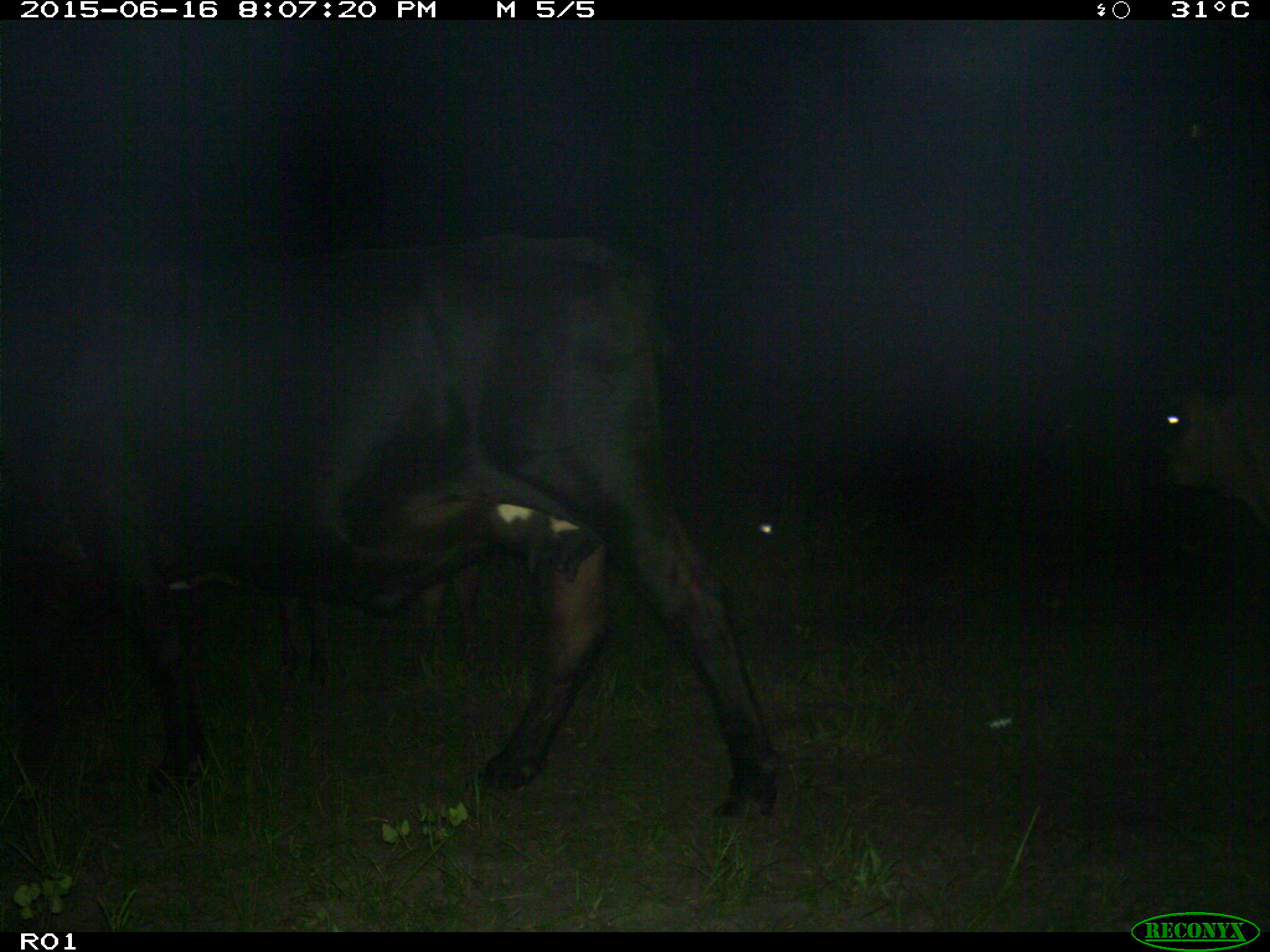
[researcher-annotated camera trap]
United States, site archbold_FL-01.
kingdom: Animalia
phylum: Chordata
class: Mammalia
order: Artiodactyla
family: Bovidae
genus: Bos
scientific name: Bos taurus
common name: domestic cow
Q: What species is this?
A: Bos taurus (domestic cow).